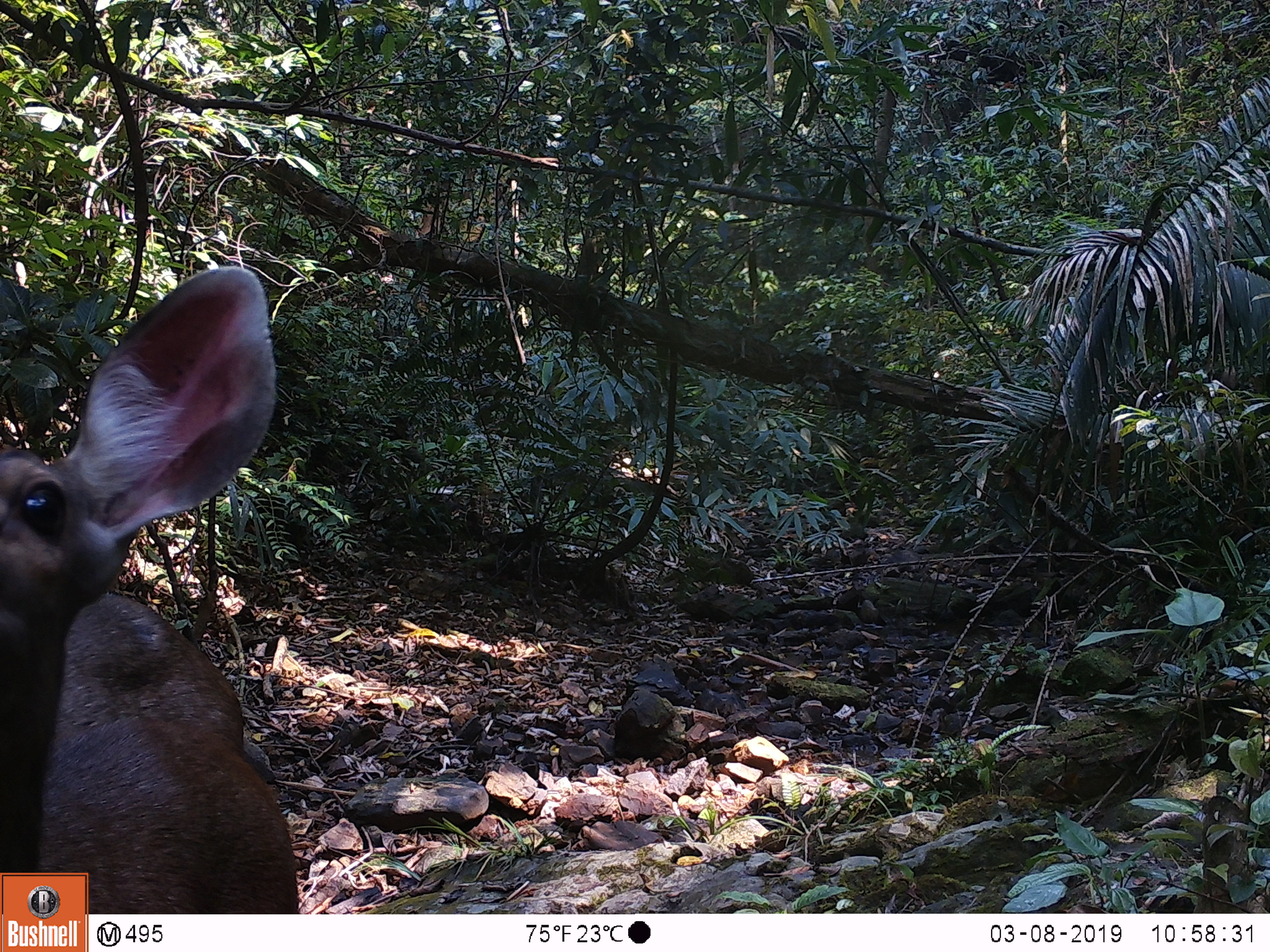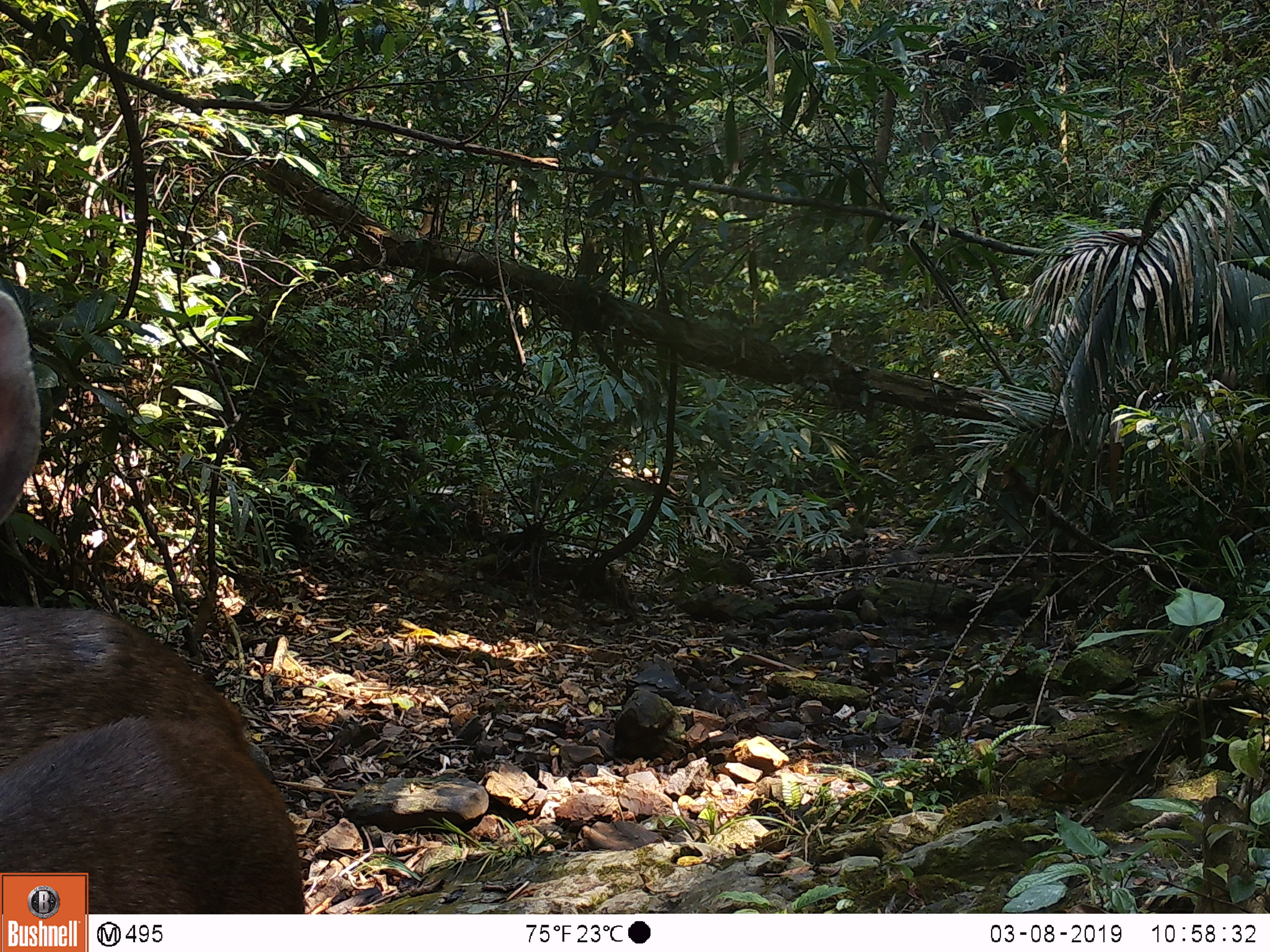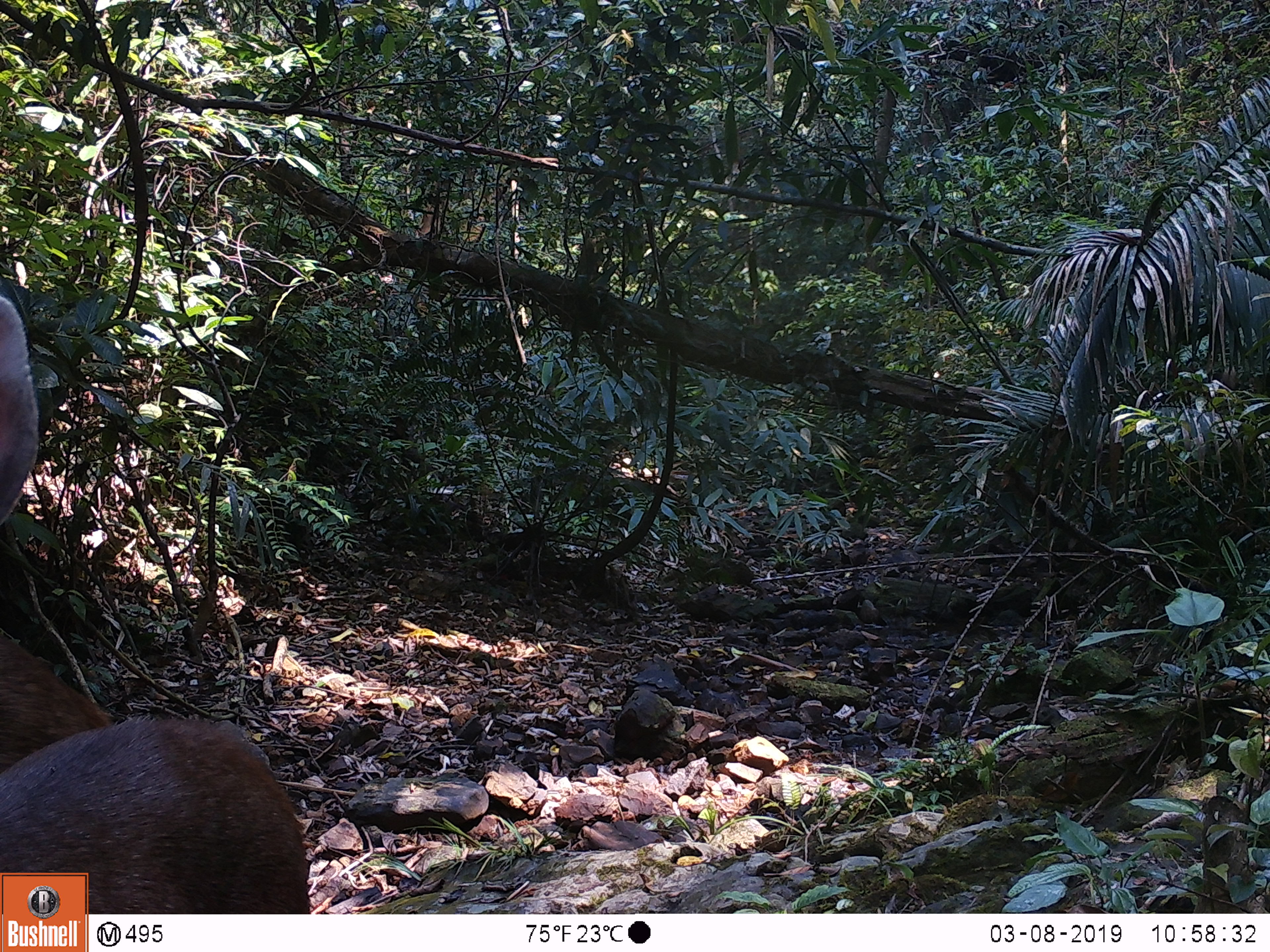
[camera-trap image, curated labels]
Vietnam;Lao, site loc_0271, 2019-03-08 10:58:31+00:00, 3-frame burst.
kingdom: Animalia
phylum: Chordata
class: Mammalia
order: Artiodactyla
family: Cervidae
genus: Rusa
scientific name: Rusa unicolor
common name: sambar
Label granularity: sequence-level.